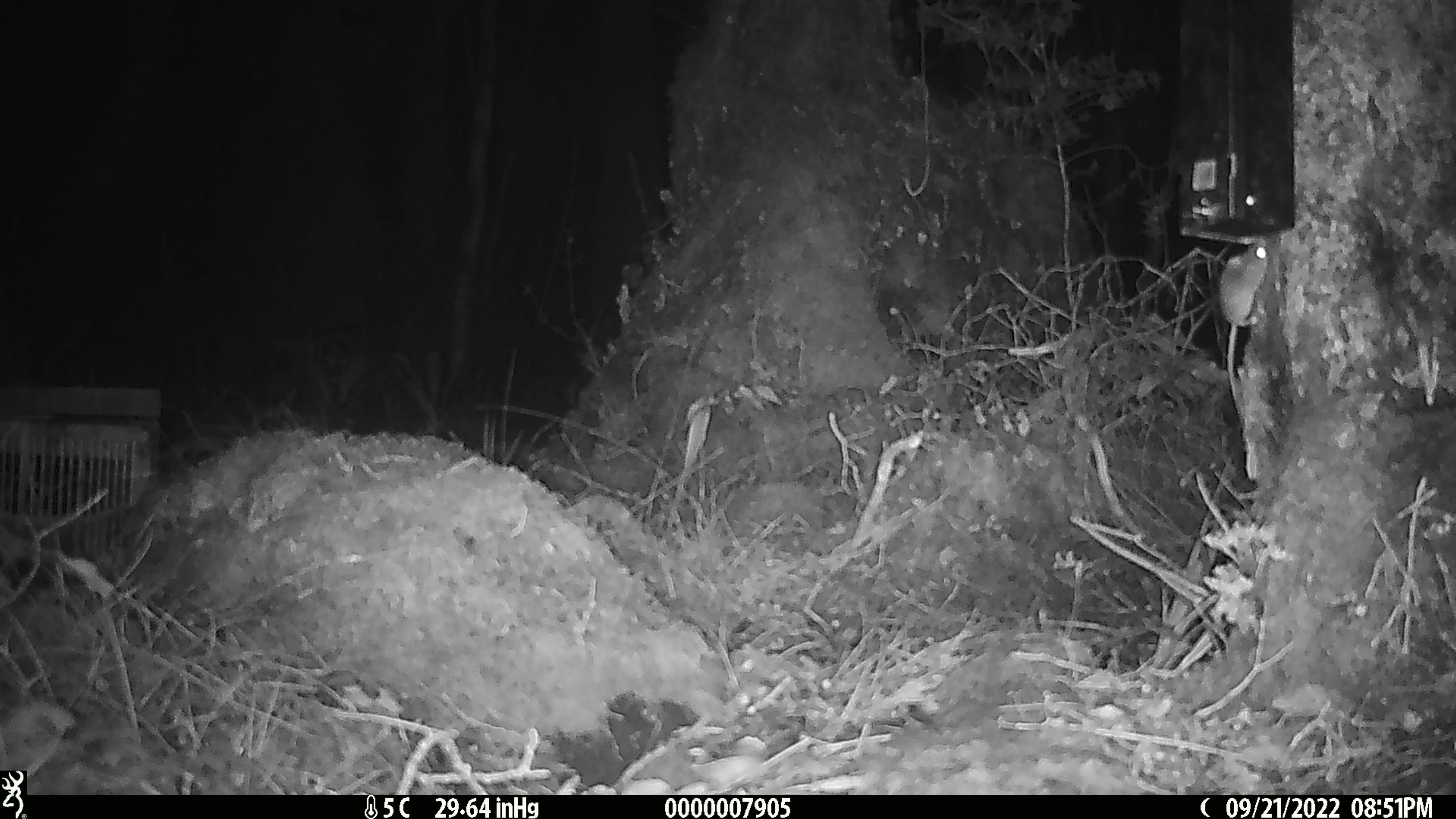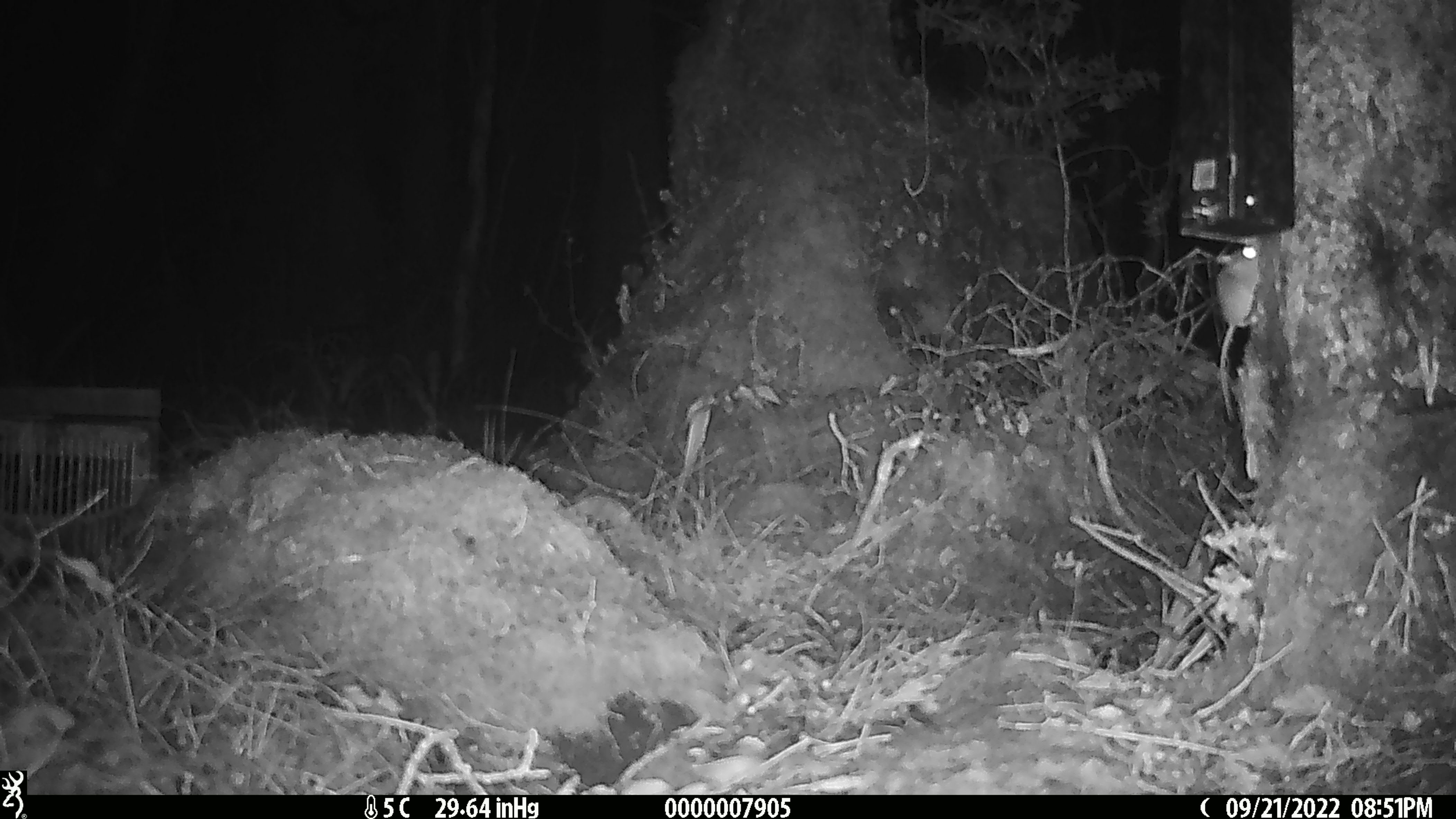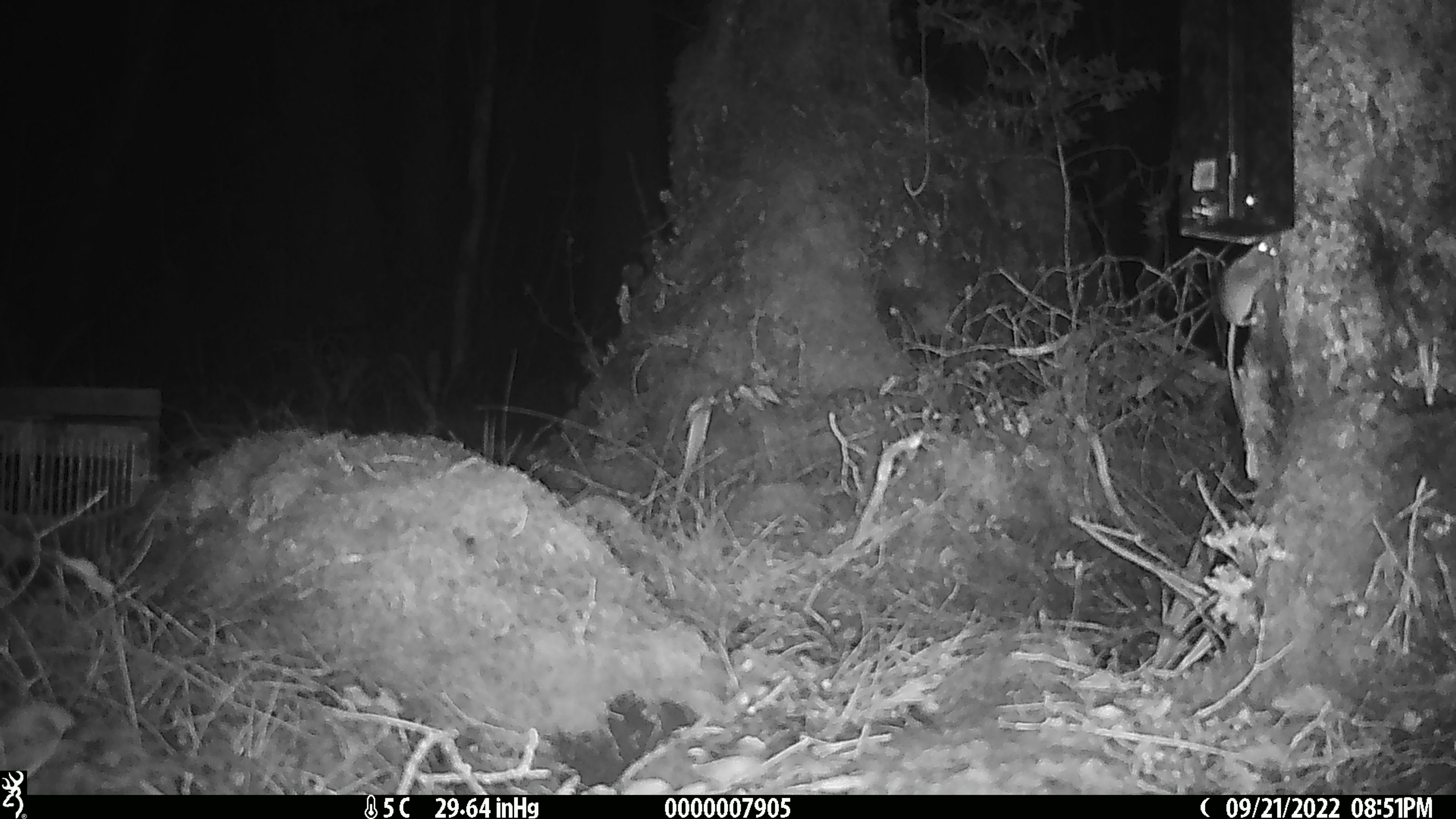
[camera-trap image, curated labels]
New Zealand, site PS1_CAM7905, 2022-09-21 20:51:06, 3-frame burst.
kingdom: Animalia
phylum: Chordata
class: Mammalia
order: Rodentia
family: Muridae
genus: Mus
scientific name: Mus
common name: mouse